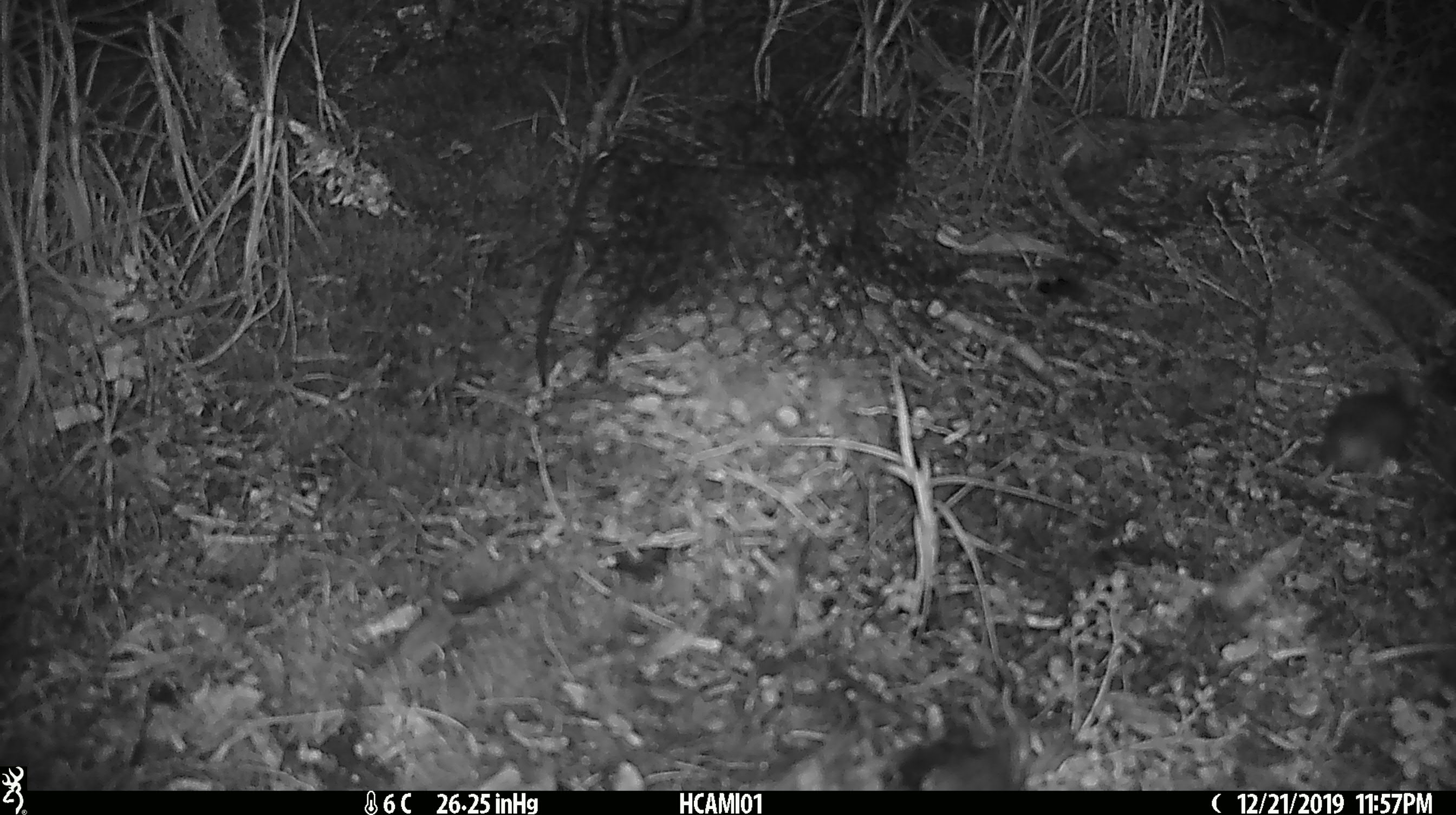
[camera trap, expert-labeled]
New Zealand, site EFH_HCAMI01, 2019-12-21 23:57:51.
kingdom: Animalia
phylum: Chordata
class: Mammalia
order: Rodentia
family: Muridae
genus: Mus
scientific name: Mus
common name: mouse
Mouse (Mus).